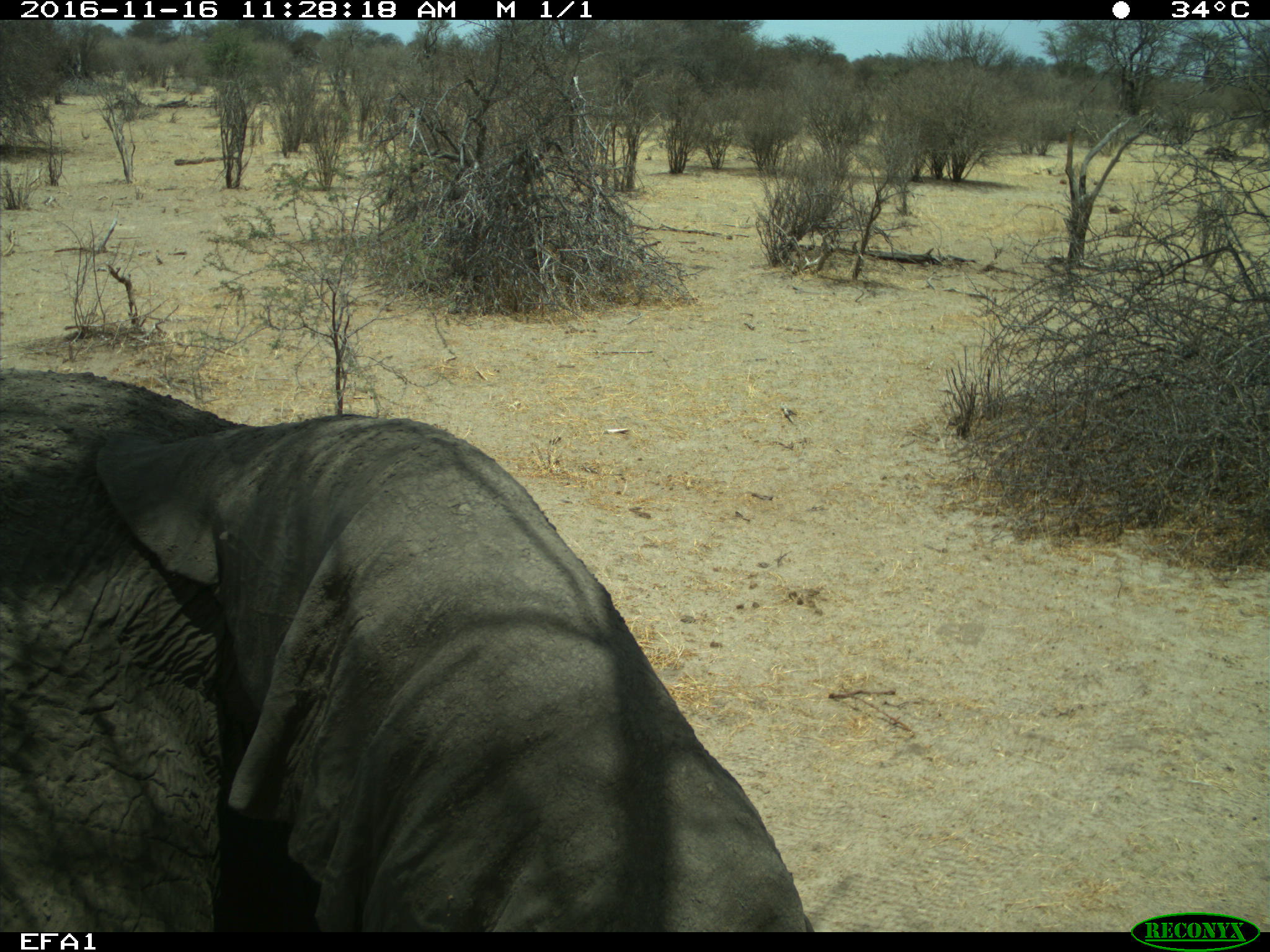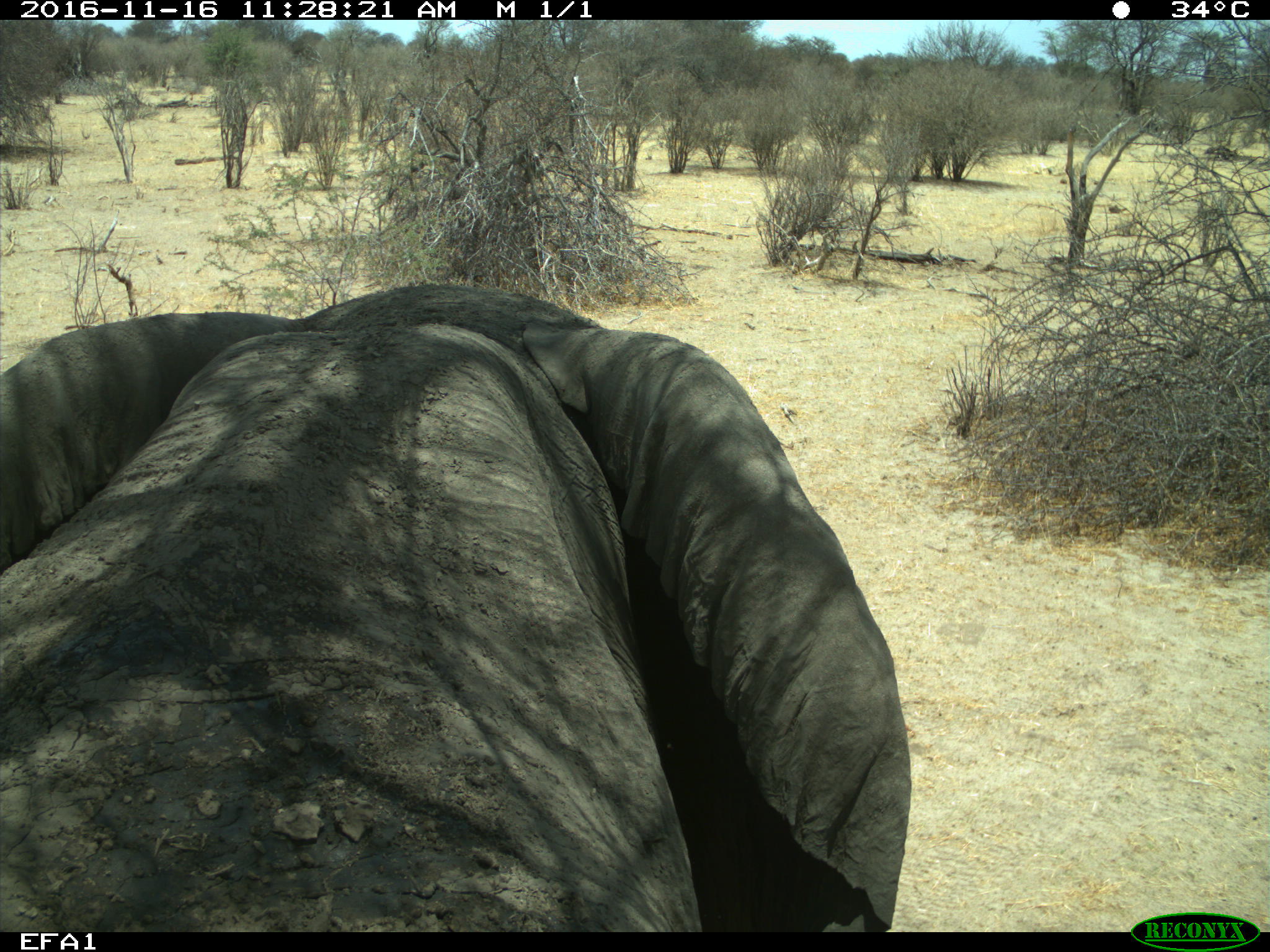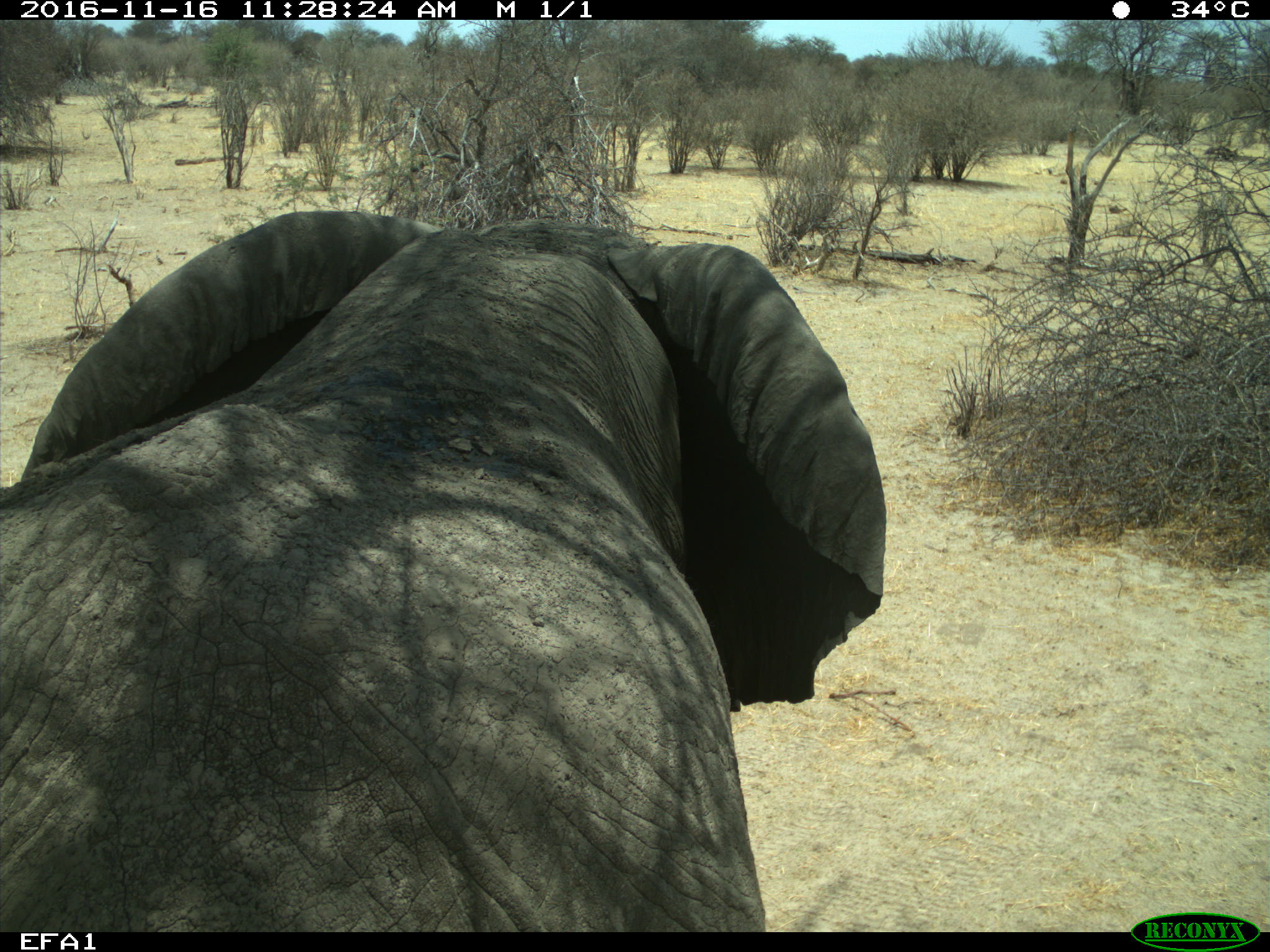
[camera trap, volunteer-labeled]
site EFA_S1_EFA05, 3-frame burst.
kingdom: Animalia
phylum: Chordata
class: Mammalia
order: Proboscidea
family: Elephantidae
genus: Loxodonta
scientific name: Loxodonta africana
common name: african bush elephant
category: elephant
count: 1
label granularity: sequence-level